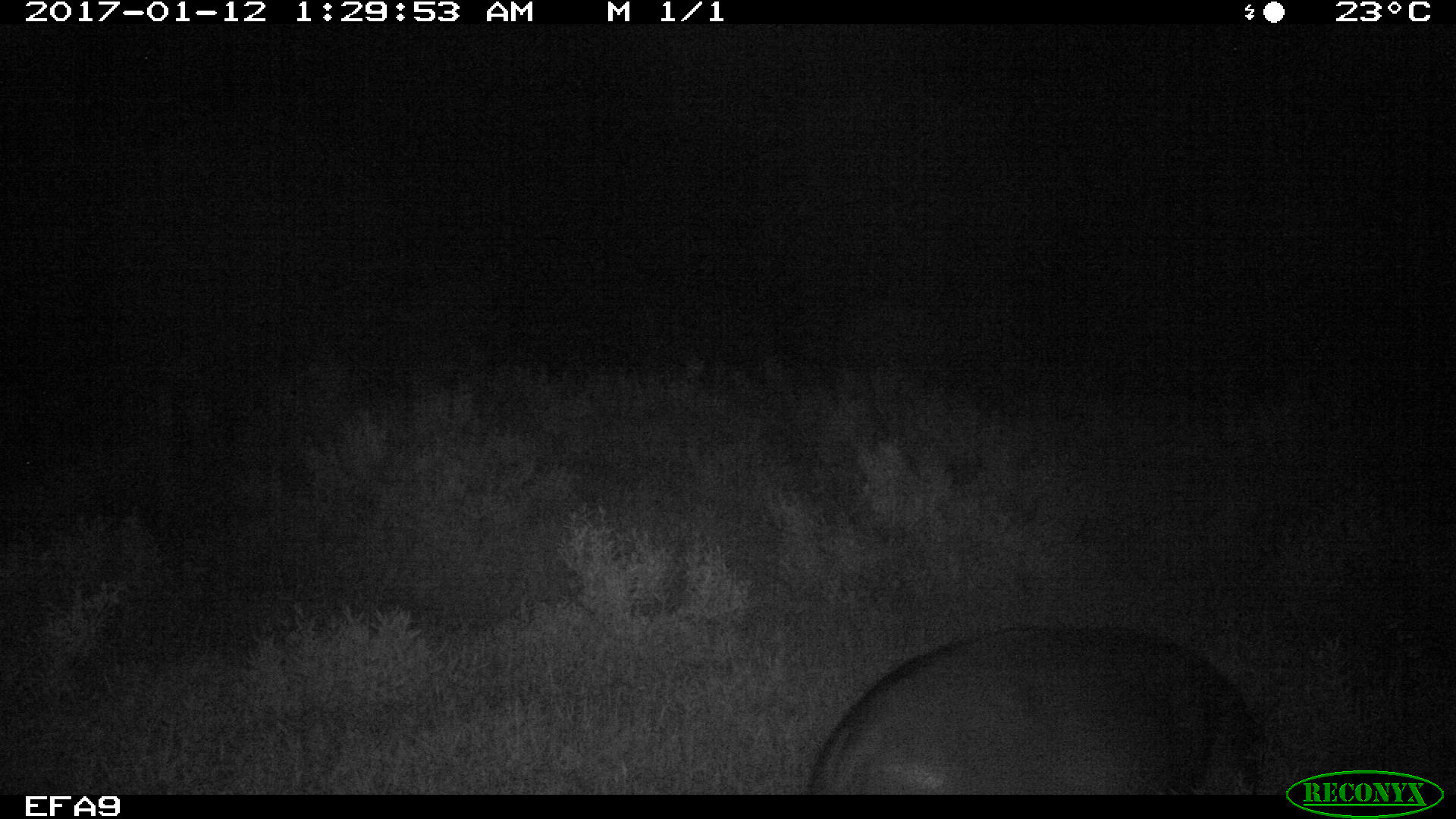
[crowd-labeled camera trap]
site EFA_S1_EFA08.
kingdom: Animalia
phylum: Chordata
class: Mammalia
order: Artiodactyla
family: Bovidae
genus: Aepyceros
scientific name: Aepyceros melampus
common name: impala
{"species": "impala (Aepyceros melampus)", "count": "1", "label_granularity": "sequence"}